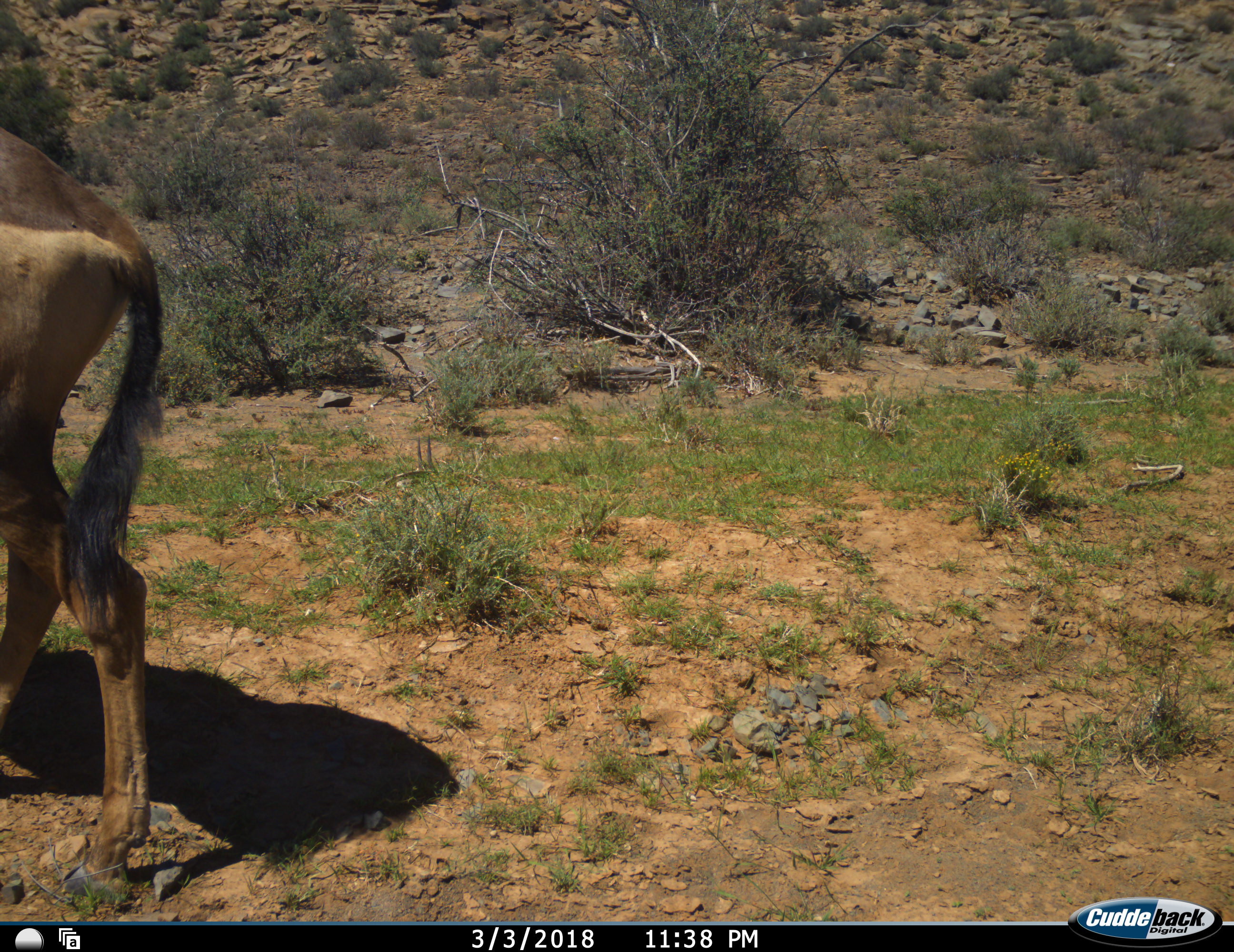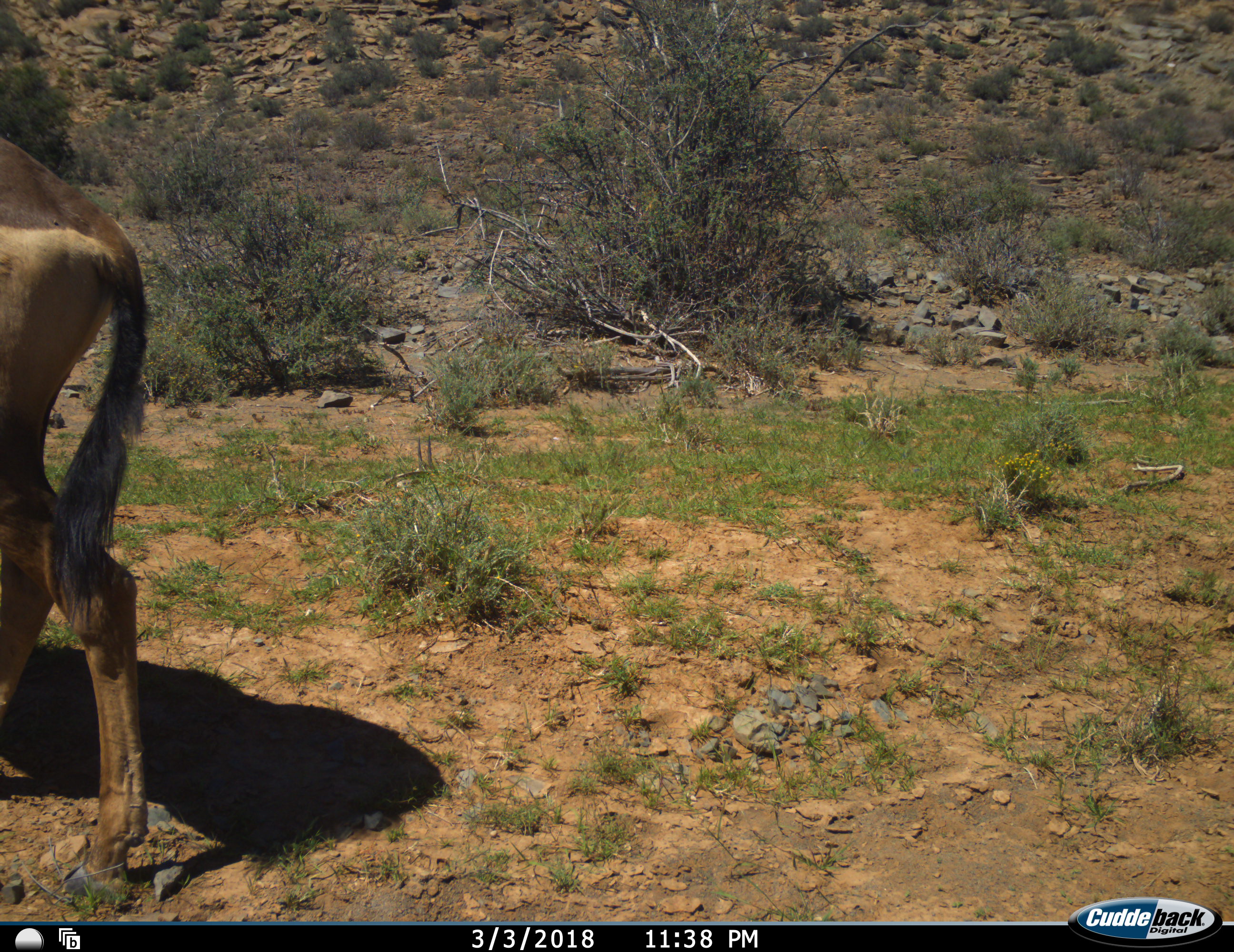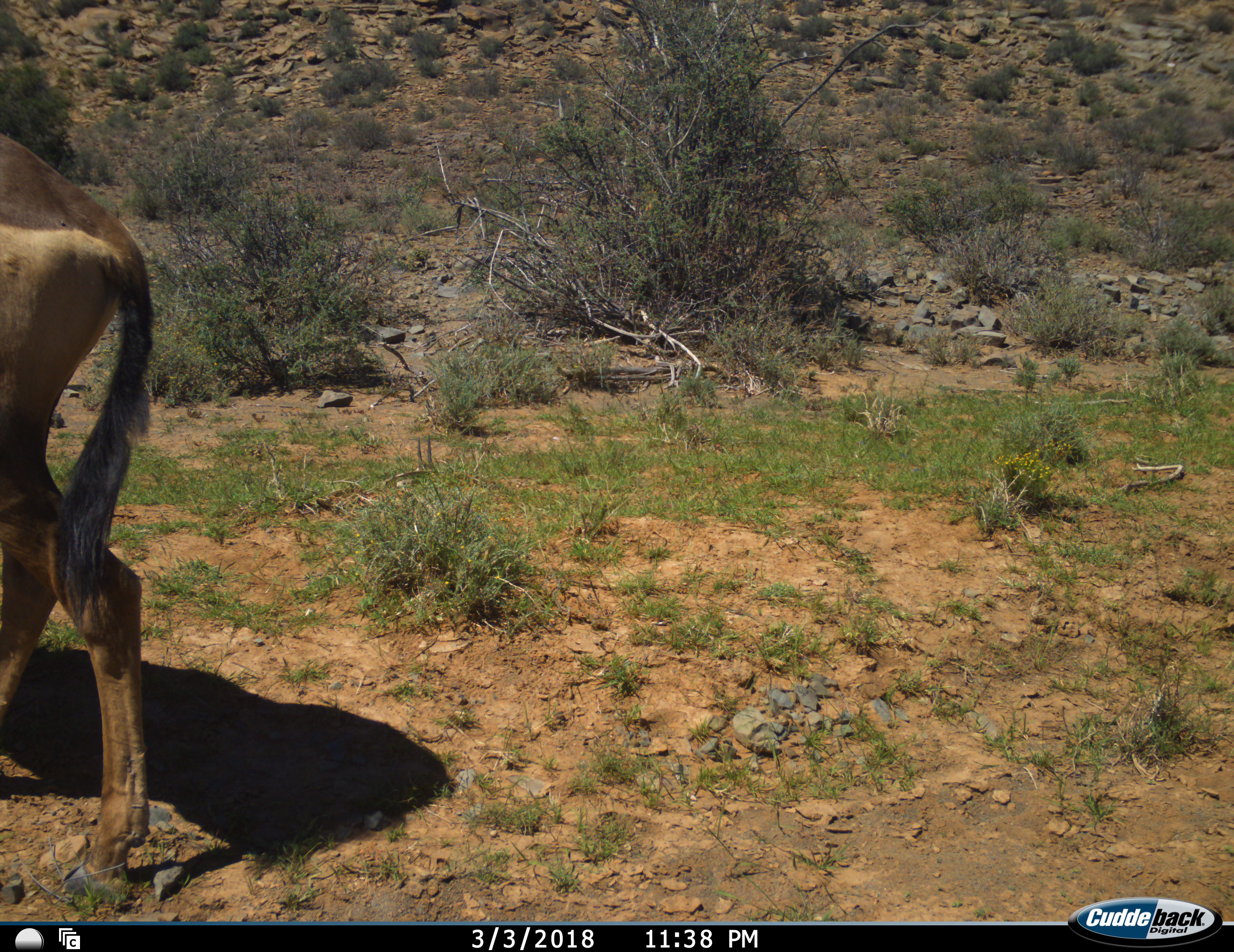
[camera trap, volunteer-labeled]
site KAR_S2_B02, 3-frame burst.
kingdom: Animalia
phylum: Chordata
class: Mammalia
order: Artiodactyla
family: Bovidae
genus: Alcelaphus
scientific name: Alcelaphus buselaphus caama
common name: red hartebeest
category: hartebeestred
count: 1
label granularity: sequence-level